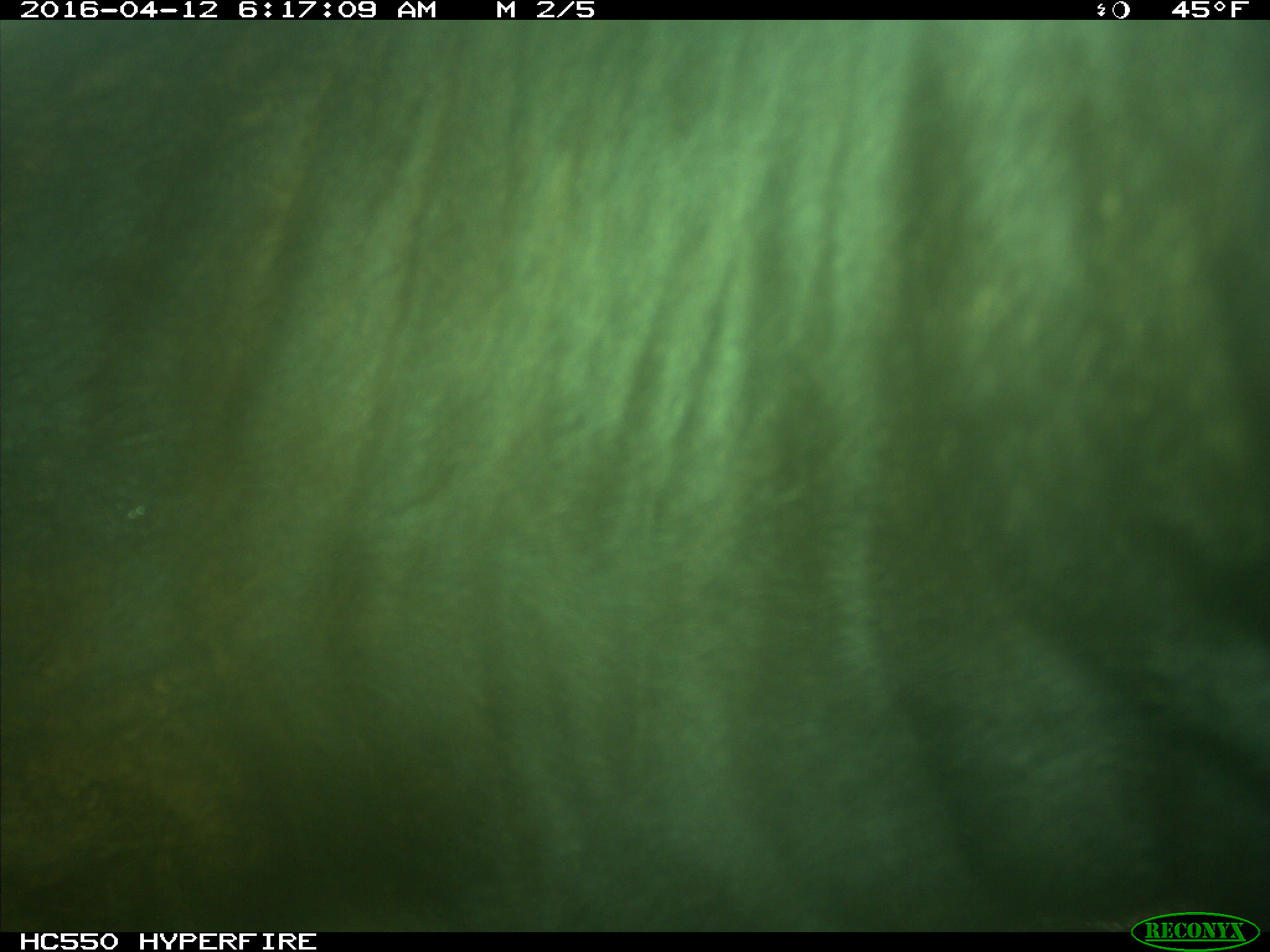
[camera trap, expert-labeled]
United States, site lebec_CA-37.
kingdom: Animalia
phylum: Chordata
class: Mammalia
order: Artiodactyla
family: Bovidae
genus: Bos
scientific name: Bos taurus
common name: domestic cow